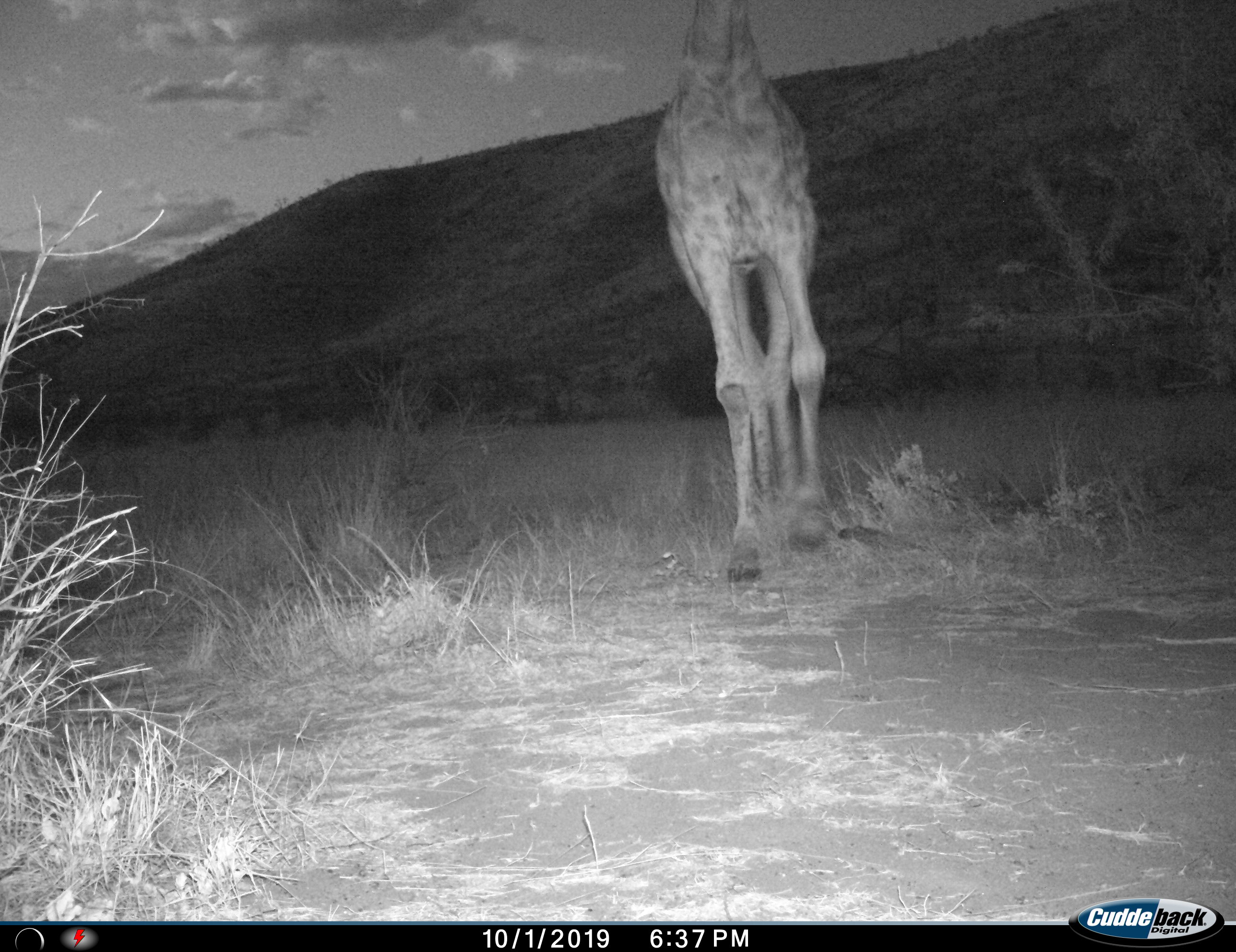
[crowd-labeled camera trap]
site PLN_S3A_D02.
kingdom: Animalia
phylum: Chordata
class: Mammalia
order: Artiodactyla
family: Giraffidae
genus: Giraffa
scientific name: Giraffa camelopardalis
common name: giraffe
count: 1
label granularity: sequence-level